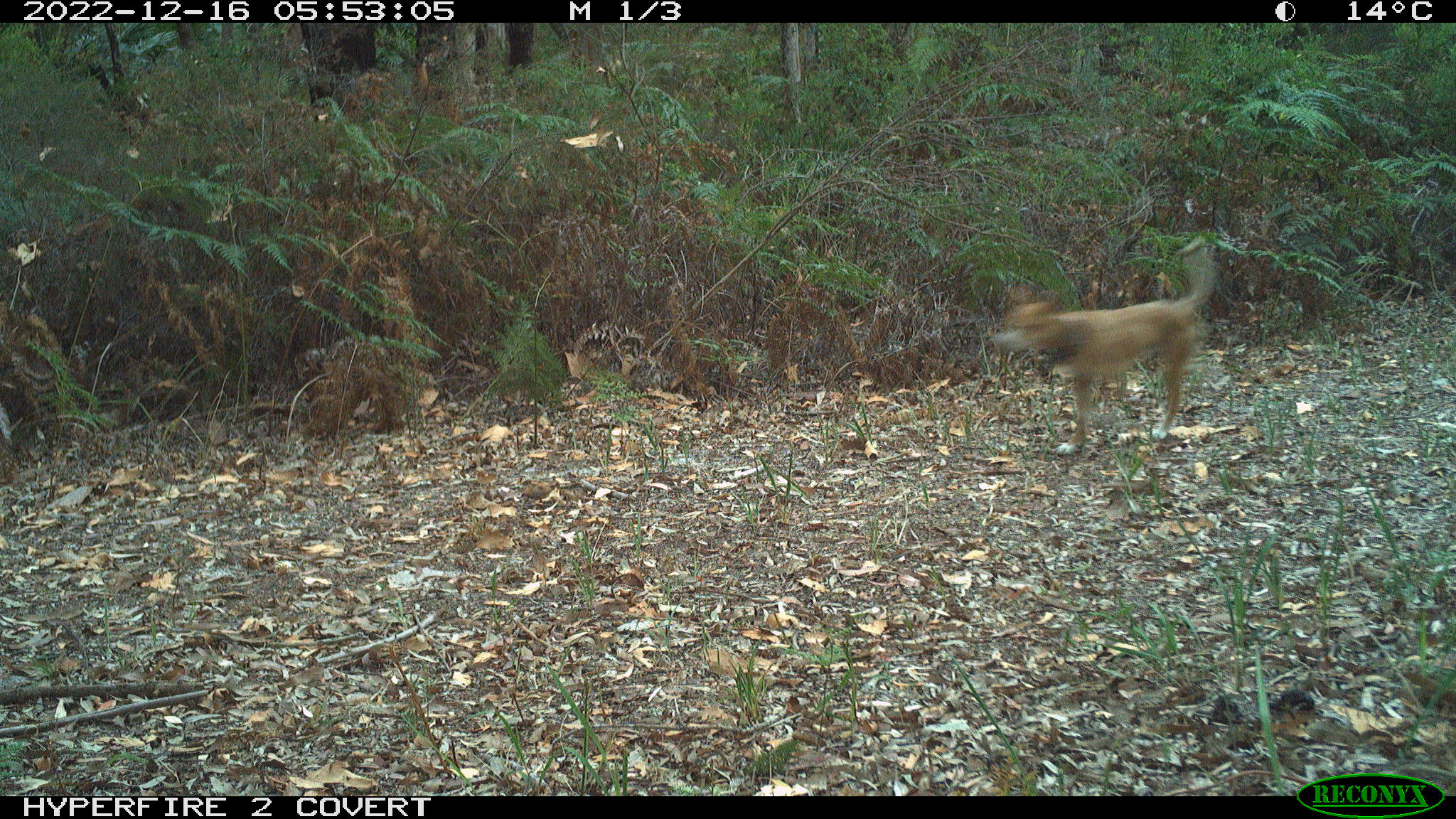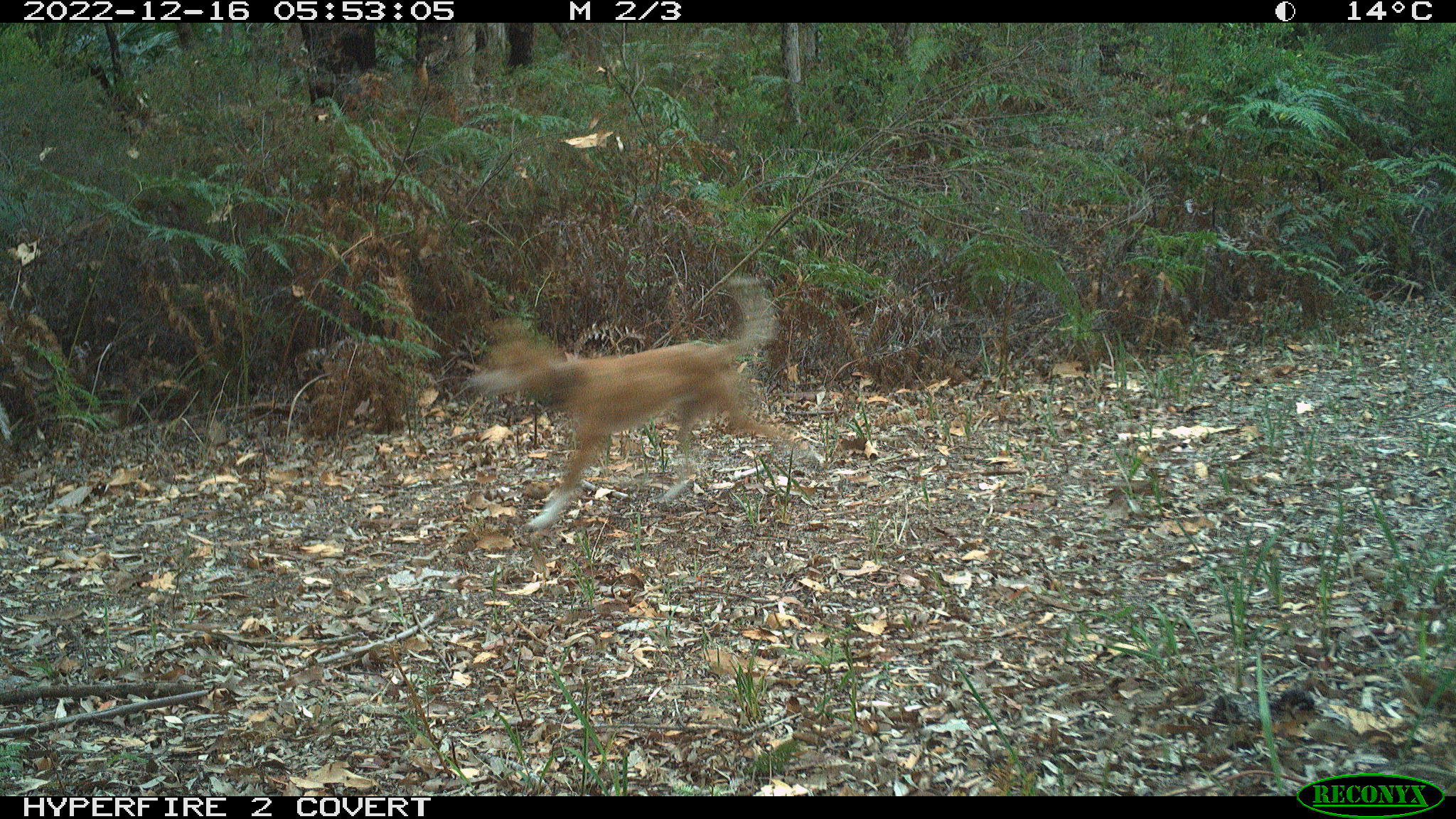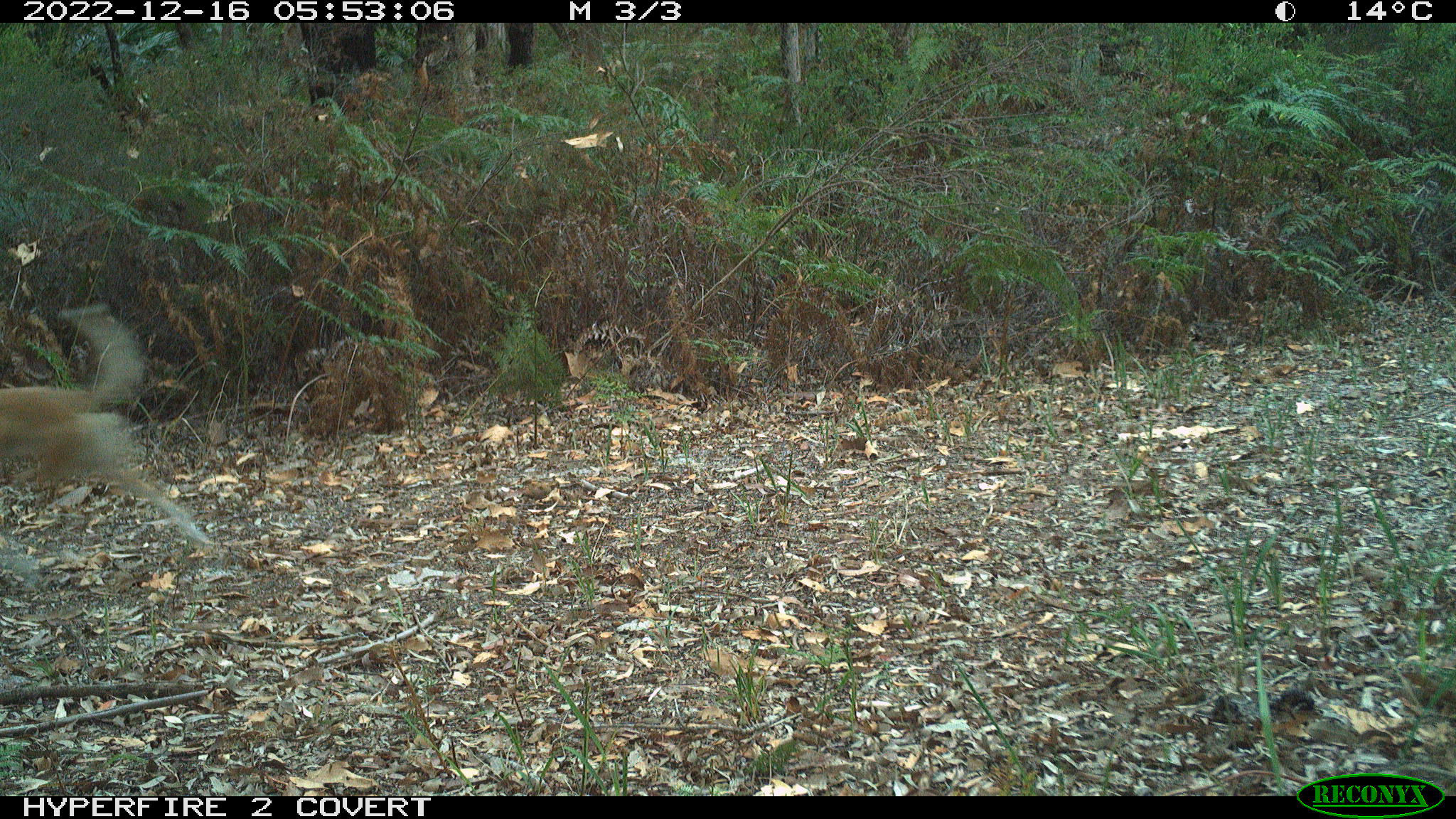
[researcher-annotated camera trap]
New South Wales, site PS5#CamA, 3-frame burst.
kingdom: Animalia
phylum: Chordata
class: Mammalia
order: Carnivora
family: Canidae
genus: Canis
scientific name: Canis familiaris dingo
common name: dingo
Dingo (Canis familiaris dingo).